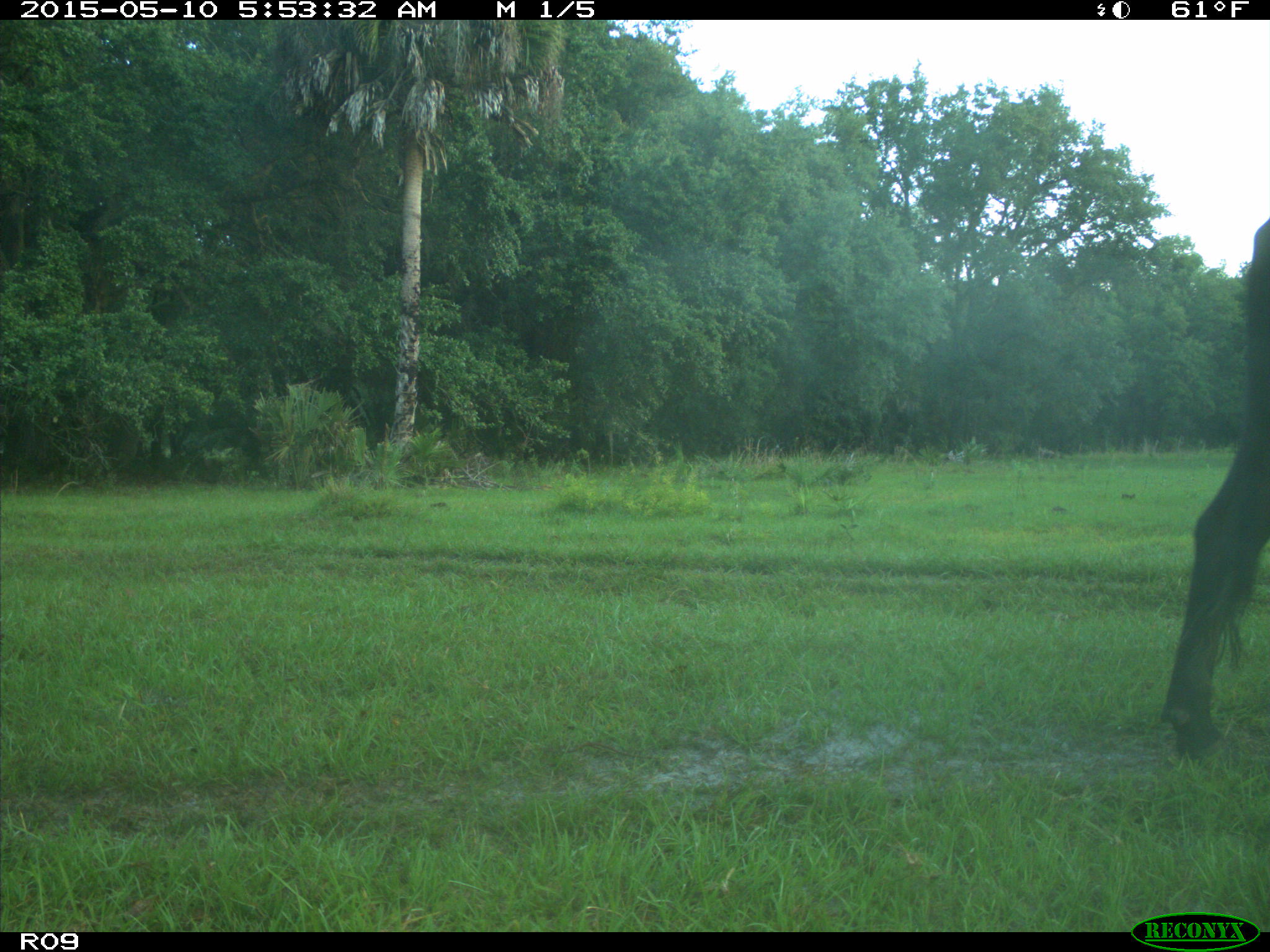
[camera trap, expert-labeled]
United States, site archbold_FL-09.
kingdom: Animalia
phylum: Chordata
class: Mammalia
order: Artiodactyla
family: Bovidae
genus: Bos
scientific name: Bos taurus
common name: domestic cow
Bos taurus (domestic cow).